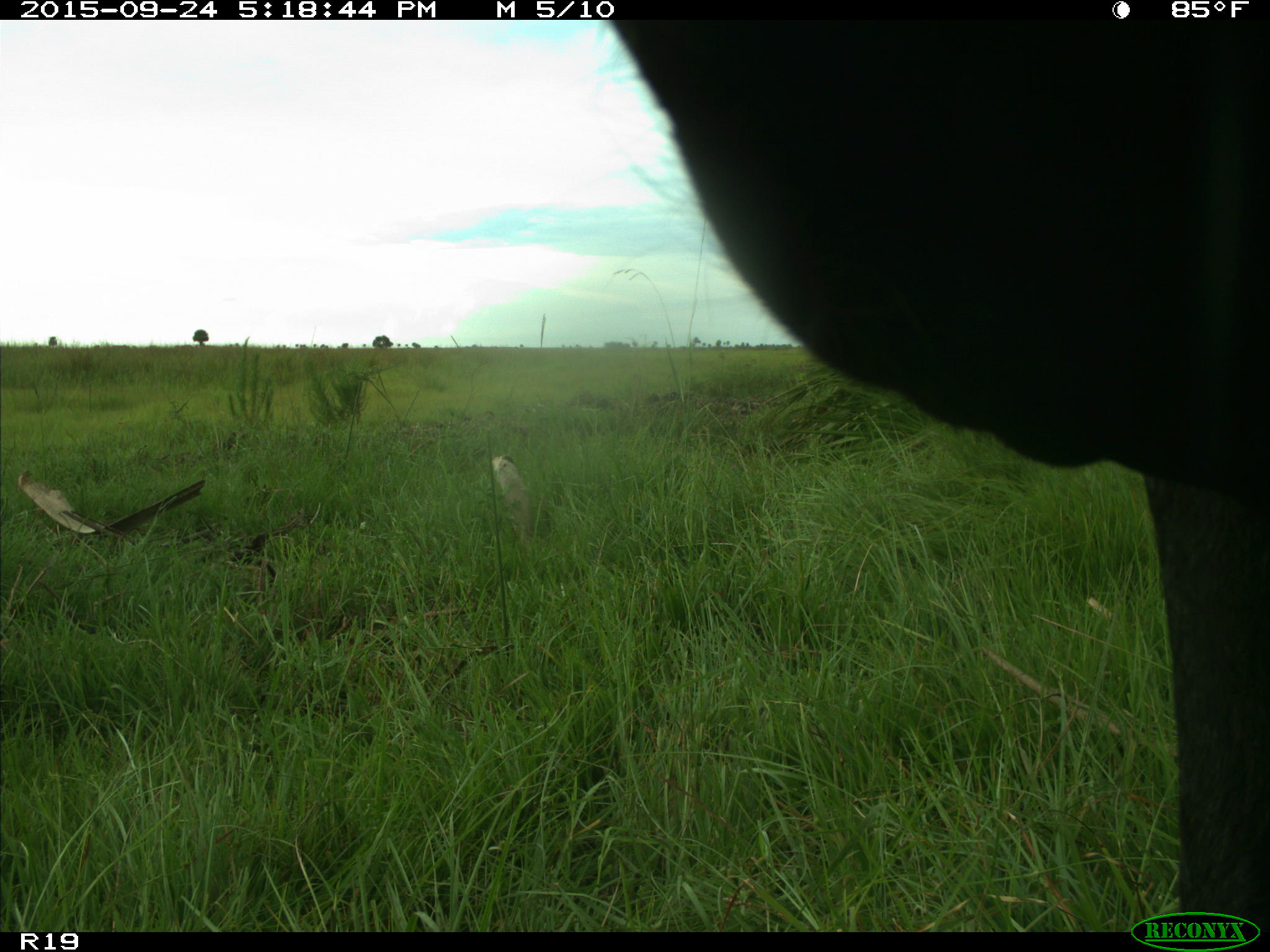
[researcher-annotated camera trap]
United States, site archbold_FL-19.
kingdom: Animalia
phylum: Chordata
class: Mammalia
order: Artiodactyla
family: Bovidae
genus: Bos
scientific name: Bos taurus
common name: domestic cow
Bos taurus (domestic cow).